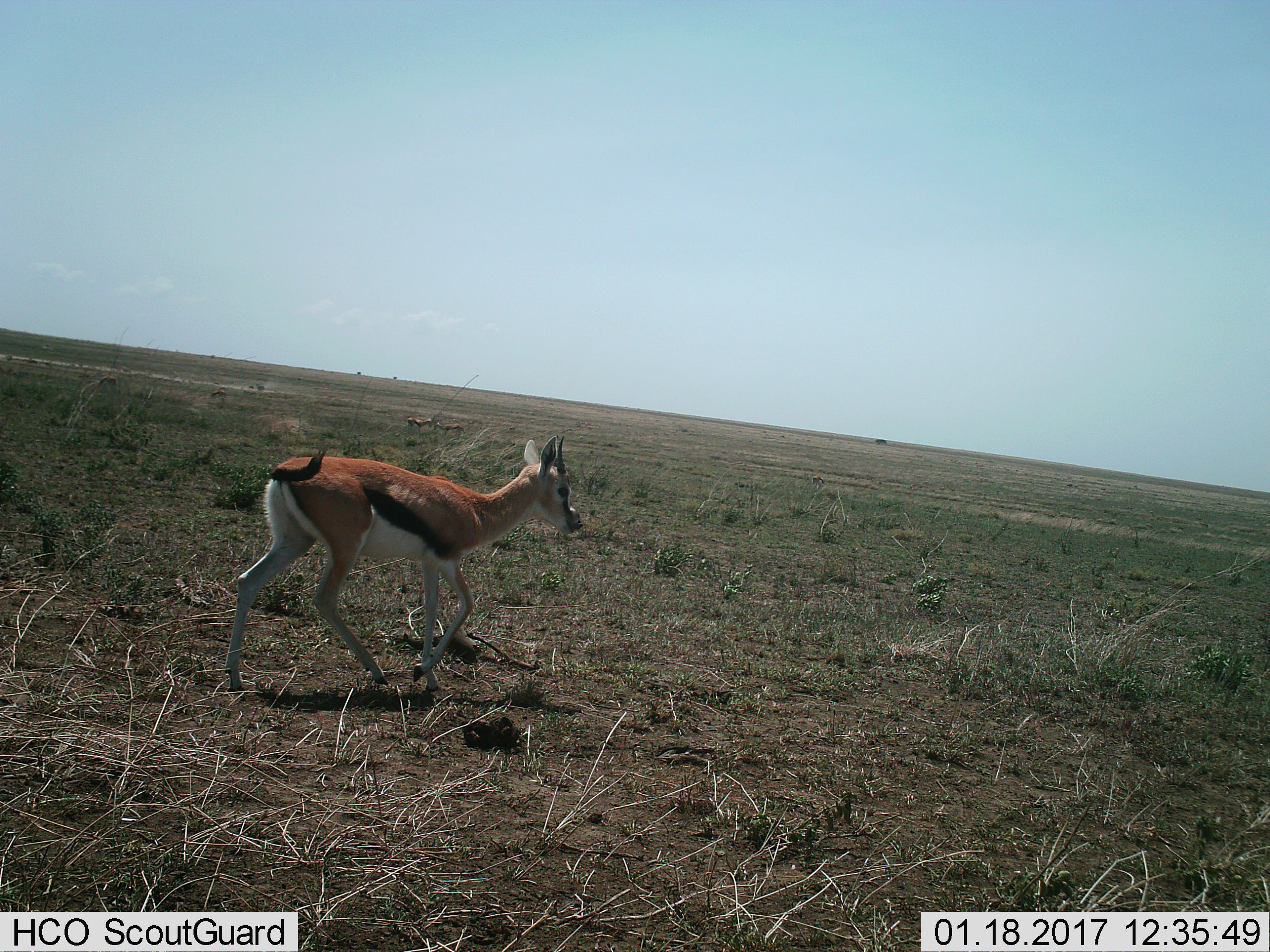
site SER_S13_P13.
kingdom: Animalia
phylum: Chordata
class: Mammalia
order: Artiodactyla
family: Bovidae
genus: Eudorcas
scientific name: Eudorcas thomsonii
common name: thomson's gazelle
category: gazellethomsons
Gazellethomsons (thomson's gazelle) (Eudorcas thomsonii), count 1. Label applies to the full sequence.